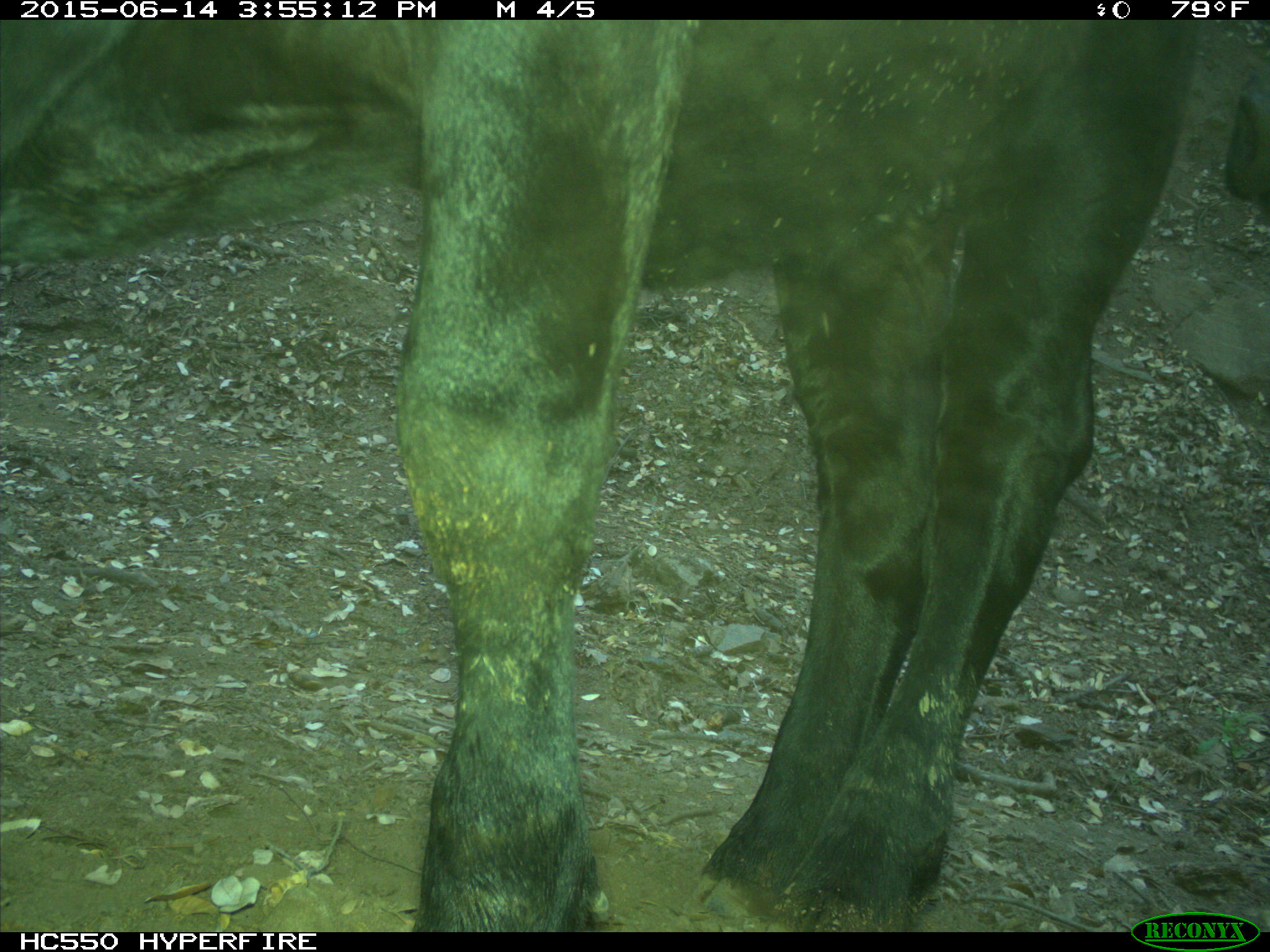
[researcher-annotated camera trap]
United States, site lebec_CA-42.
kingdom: Animalia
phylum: Chordata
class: Mammalia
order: Artiodactyla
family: Bovidae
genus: Bos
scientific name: Bos taurus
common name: domestic cow